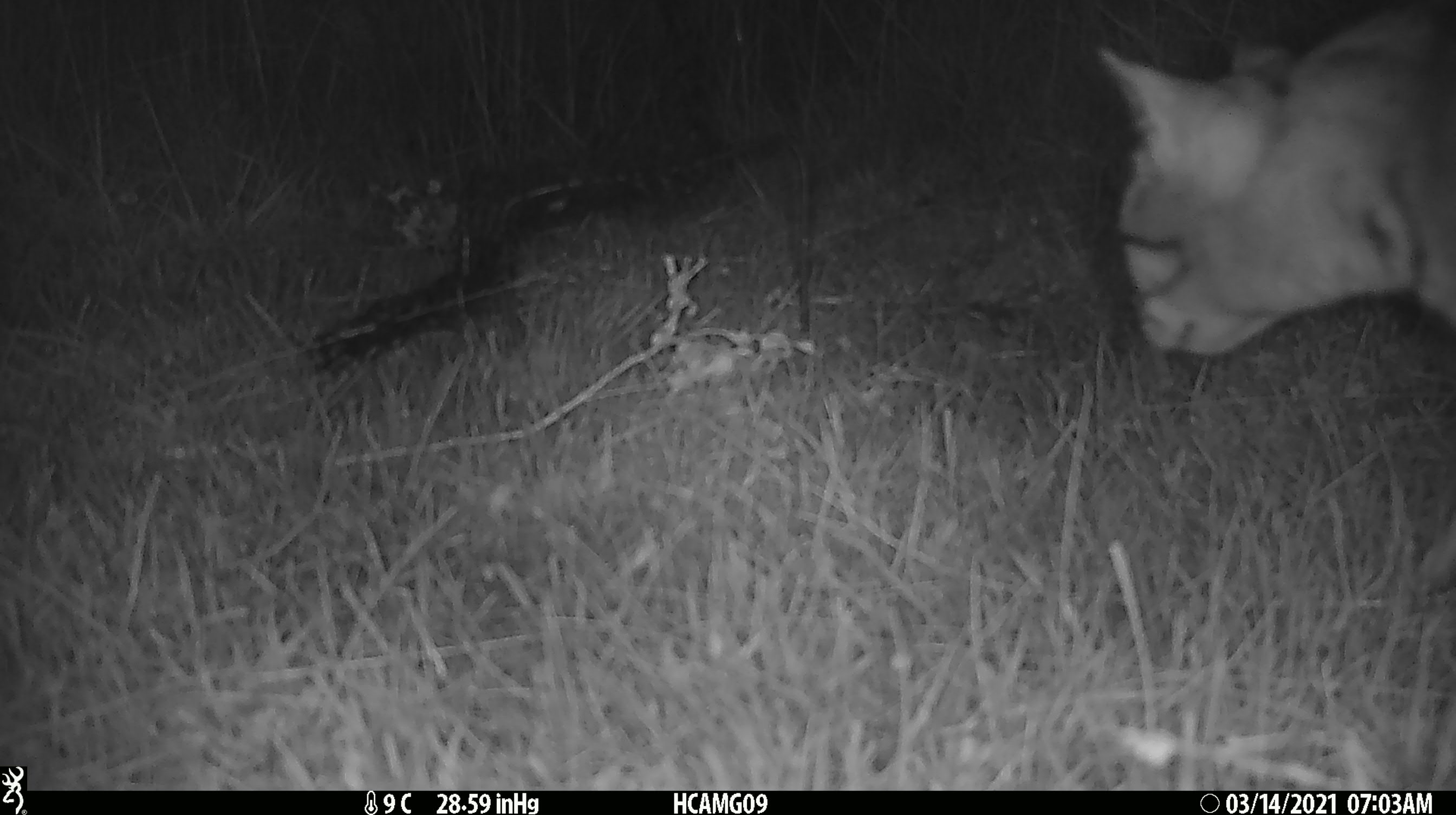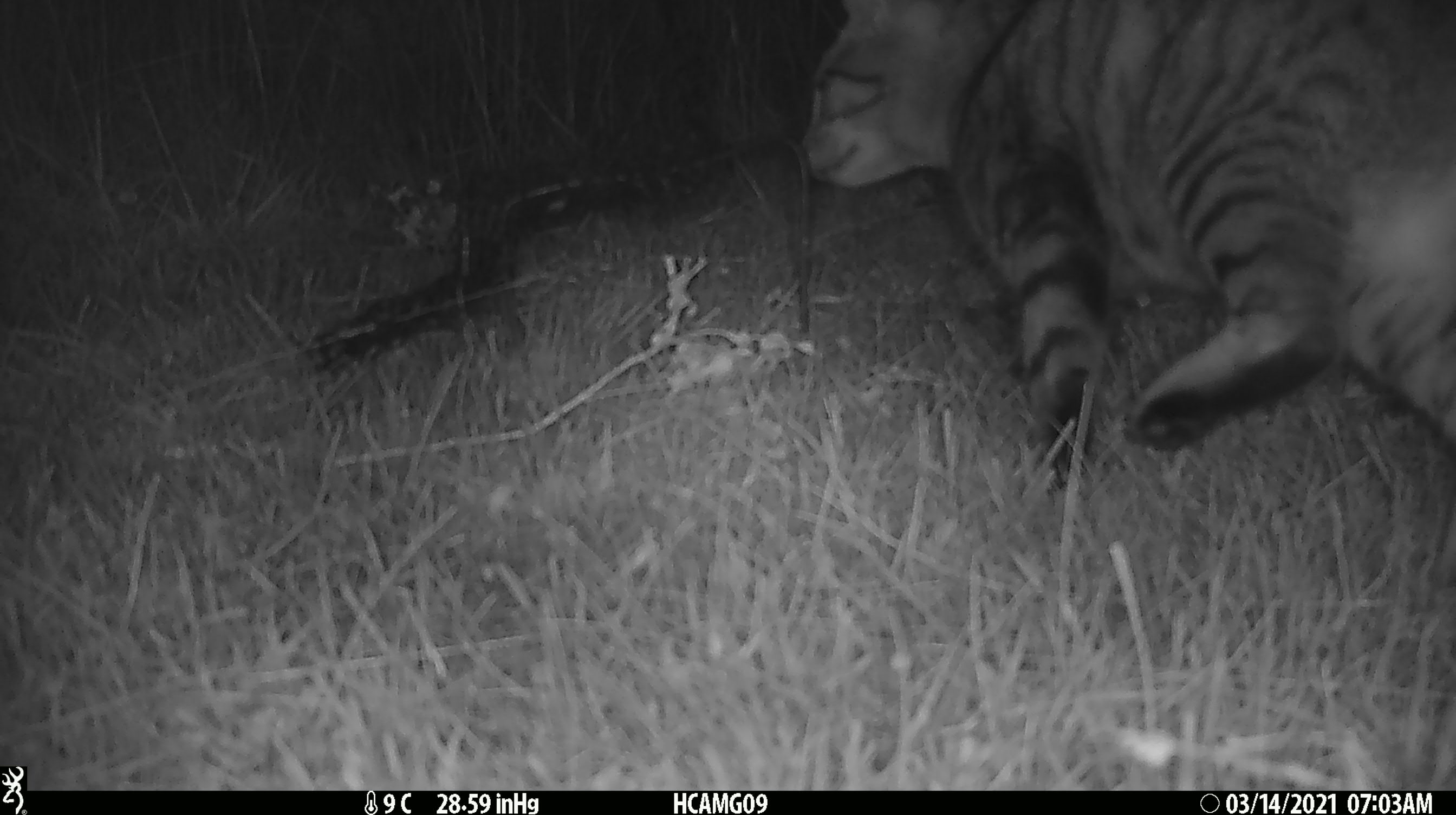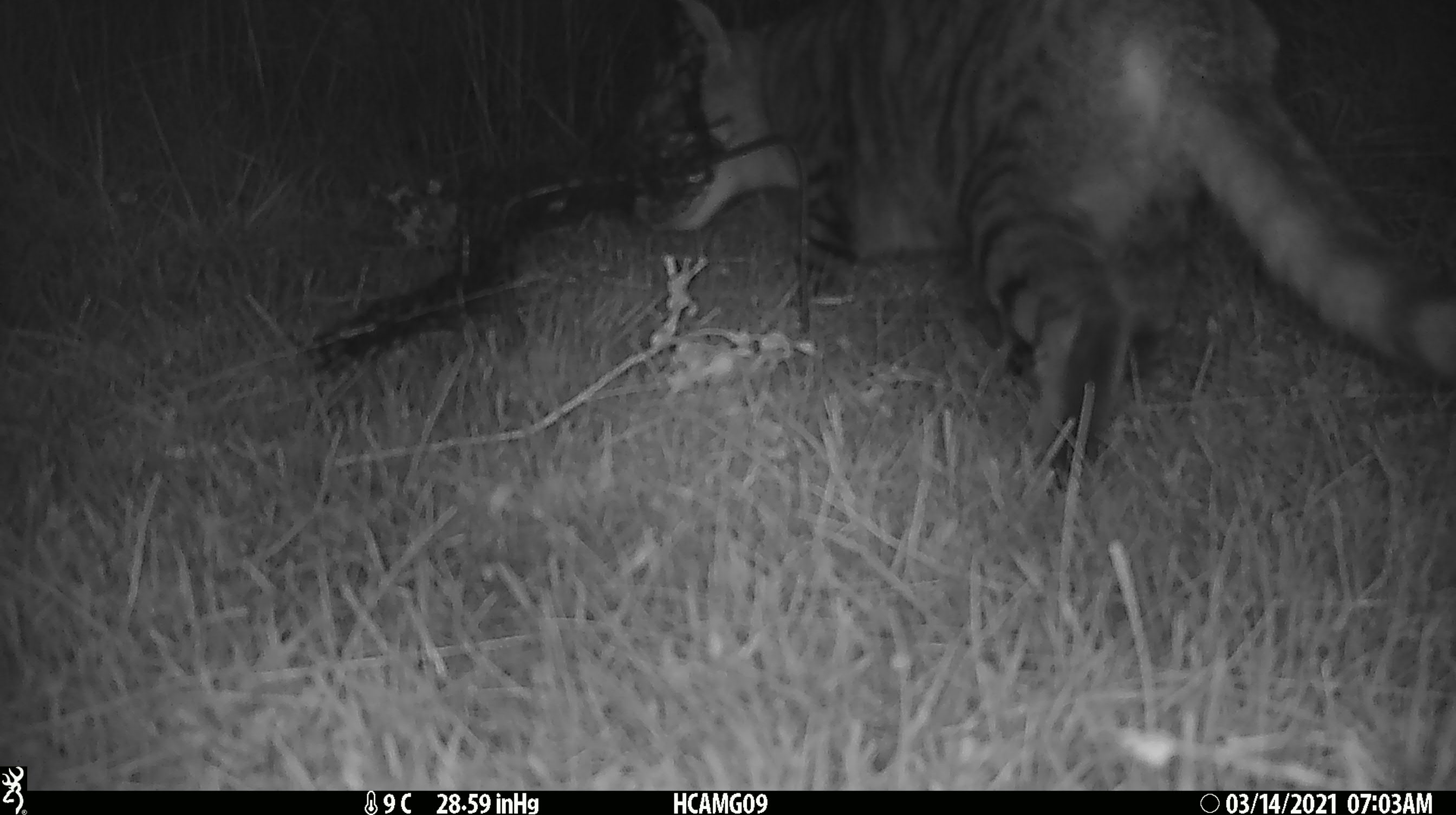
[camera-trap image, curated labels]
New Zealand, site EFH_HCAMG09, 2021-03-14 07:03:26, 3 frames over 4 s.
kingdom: Animalia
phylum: Chordata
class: Mammalia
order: Carnivora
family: Felidae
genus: Felis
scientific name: Felis catus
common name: domestic cat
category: cat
Cat (domestic cat) (Felis catus).